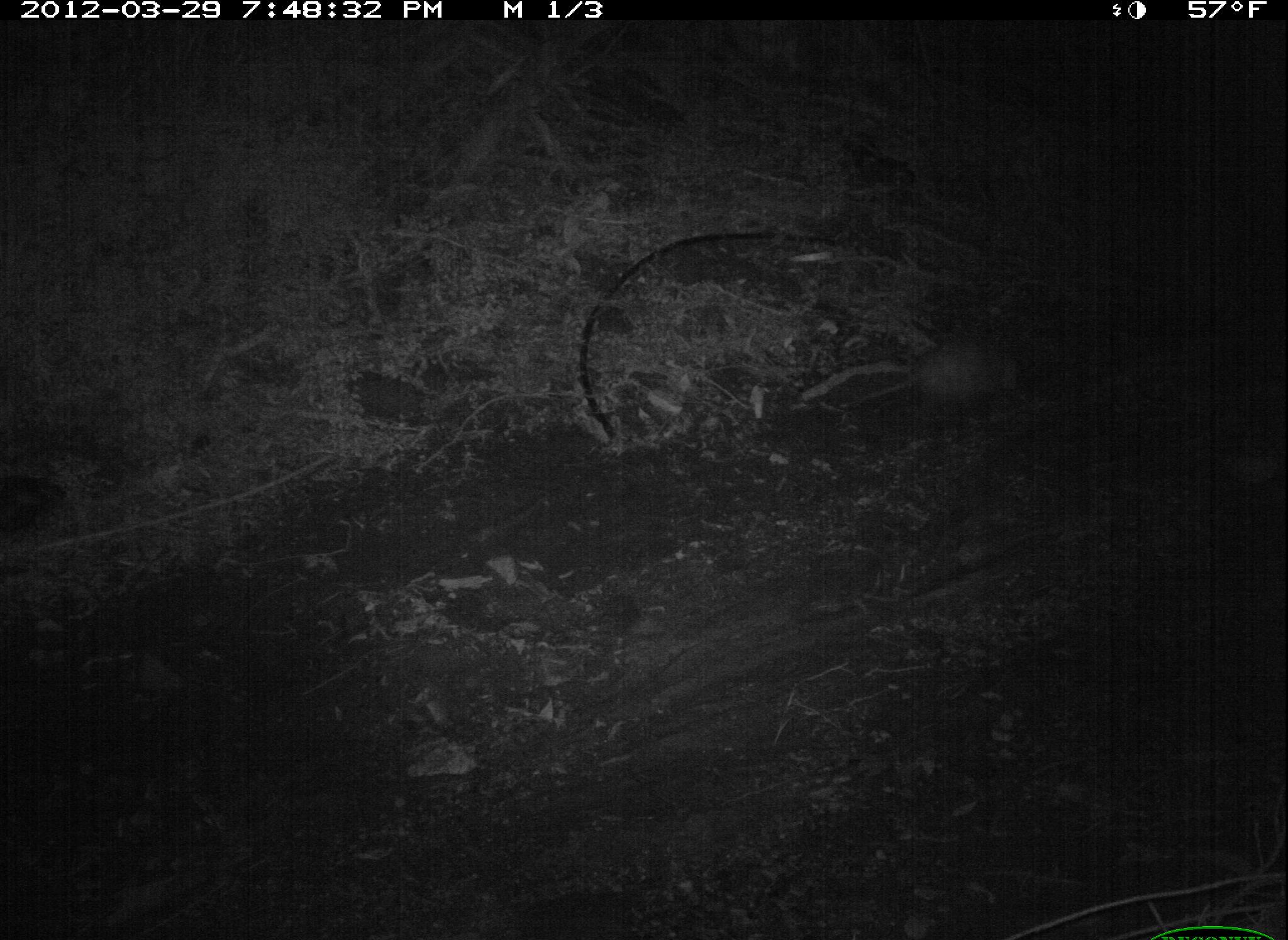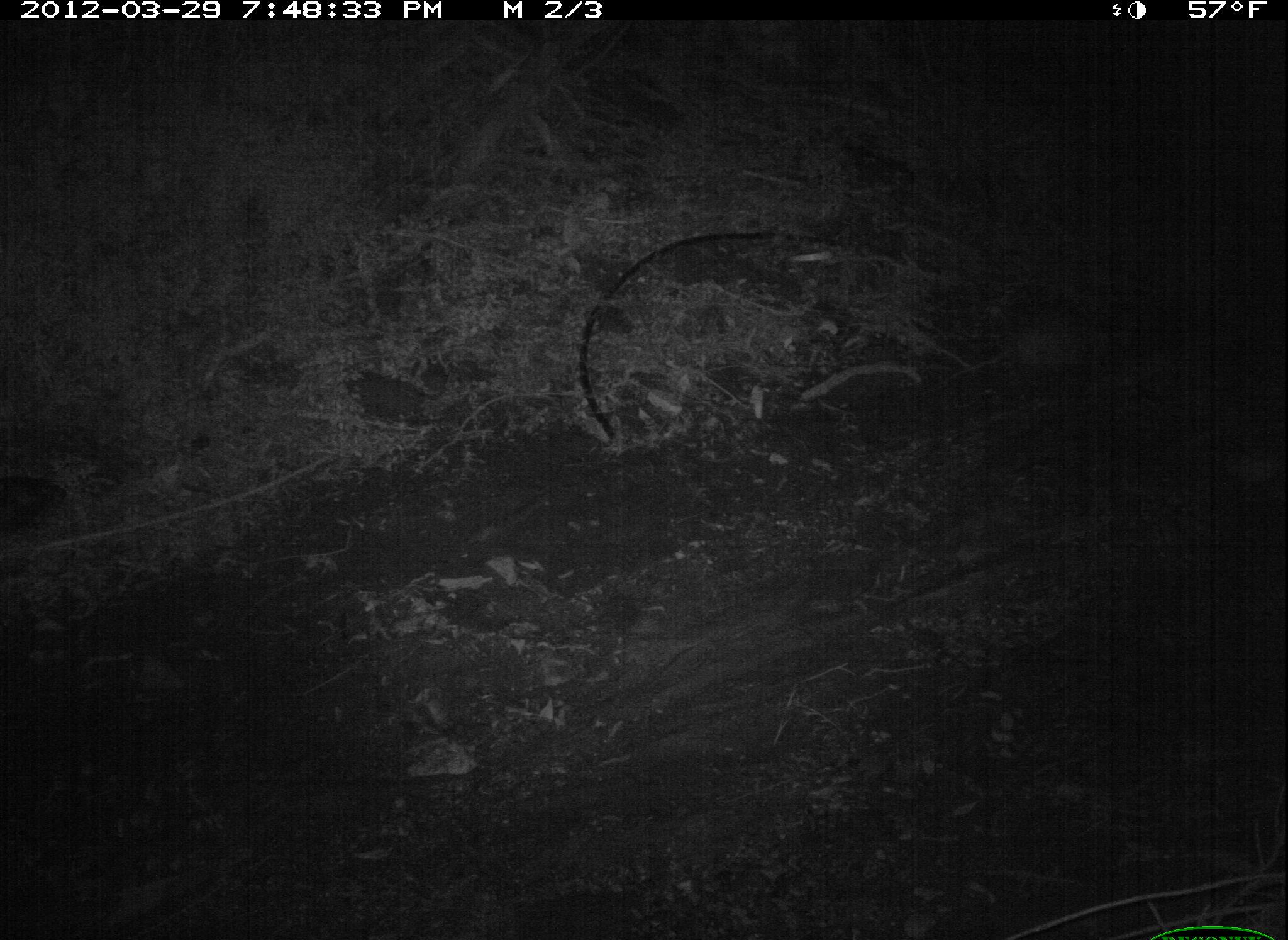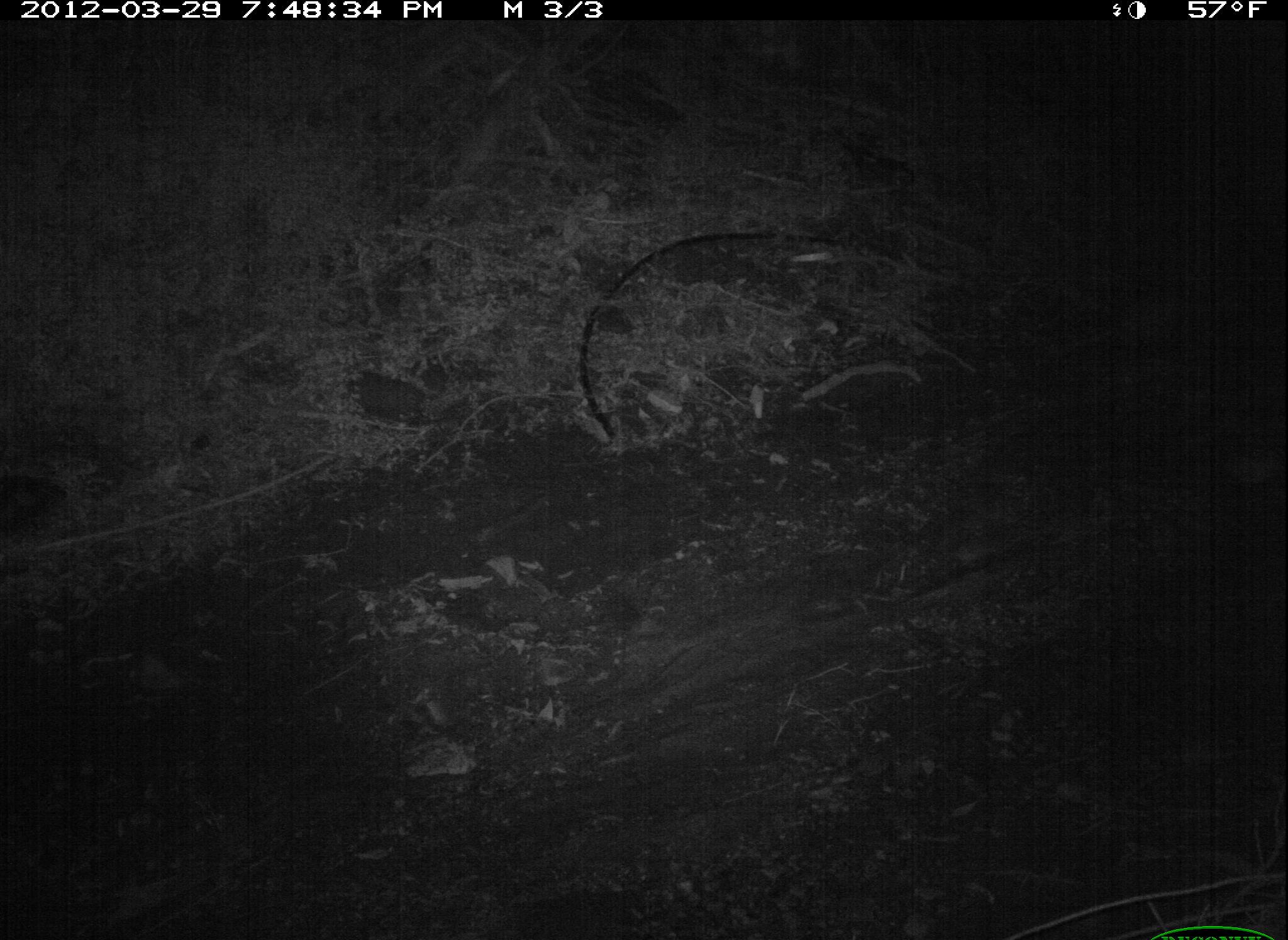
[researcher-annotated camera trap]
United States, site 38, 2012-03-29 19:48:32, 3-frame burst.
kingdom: Animalia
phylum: Chordata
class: Mammalia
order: Didelphimorphia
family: Didelphidae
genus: Didelphis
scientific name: Didelphis virginiana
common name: virginia opossum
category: opossum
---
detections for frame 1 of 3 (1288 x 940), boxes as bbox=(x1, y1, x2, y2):
opossum: bbox=(829, 317, 1043, 441)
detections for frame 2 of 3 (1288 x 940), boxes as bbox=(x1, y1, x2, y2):
opossum: bbox=(923, 303, 1121, 411)